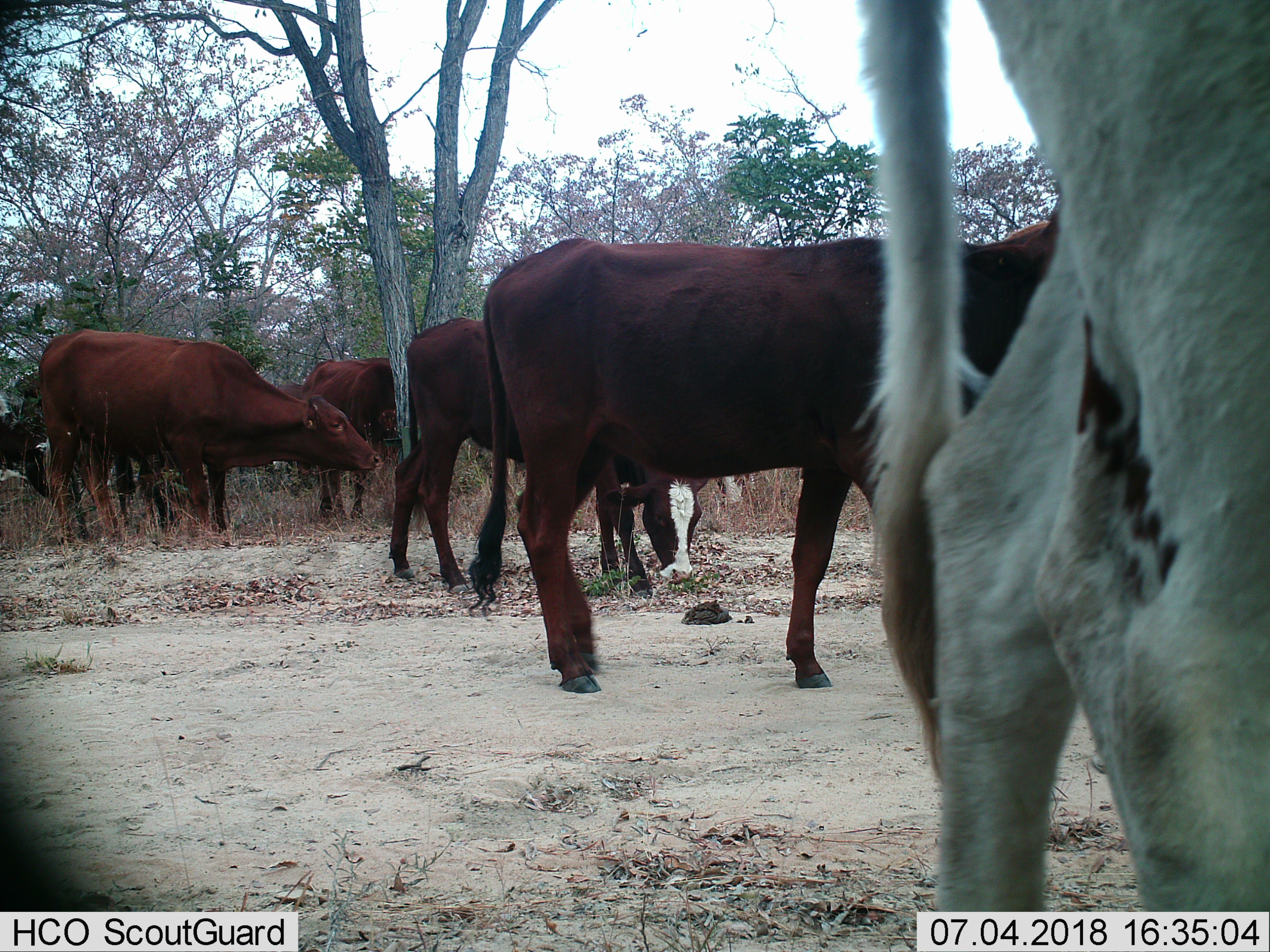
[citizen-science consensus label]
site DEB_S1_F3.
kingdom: Animalia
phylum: Chordata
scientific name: Vertebrata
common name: domestic animal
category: domesticanimal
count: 7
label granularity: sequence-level